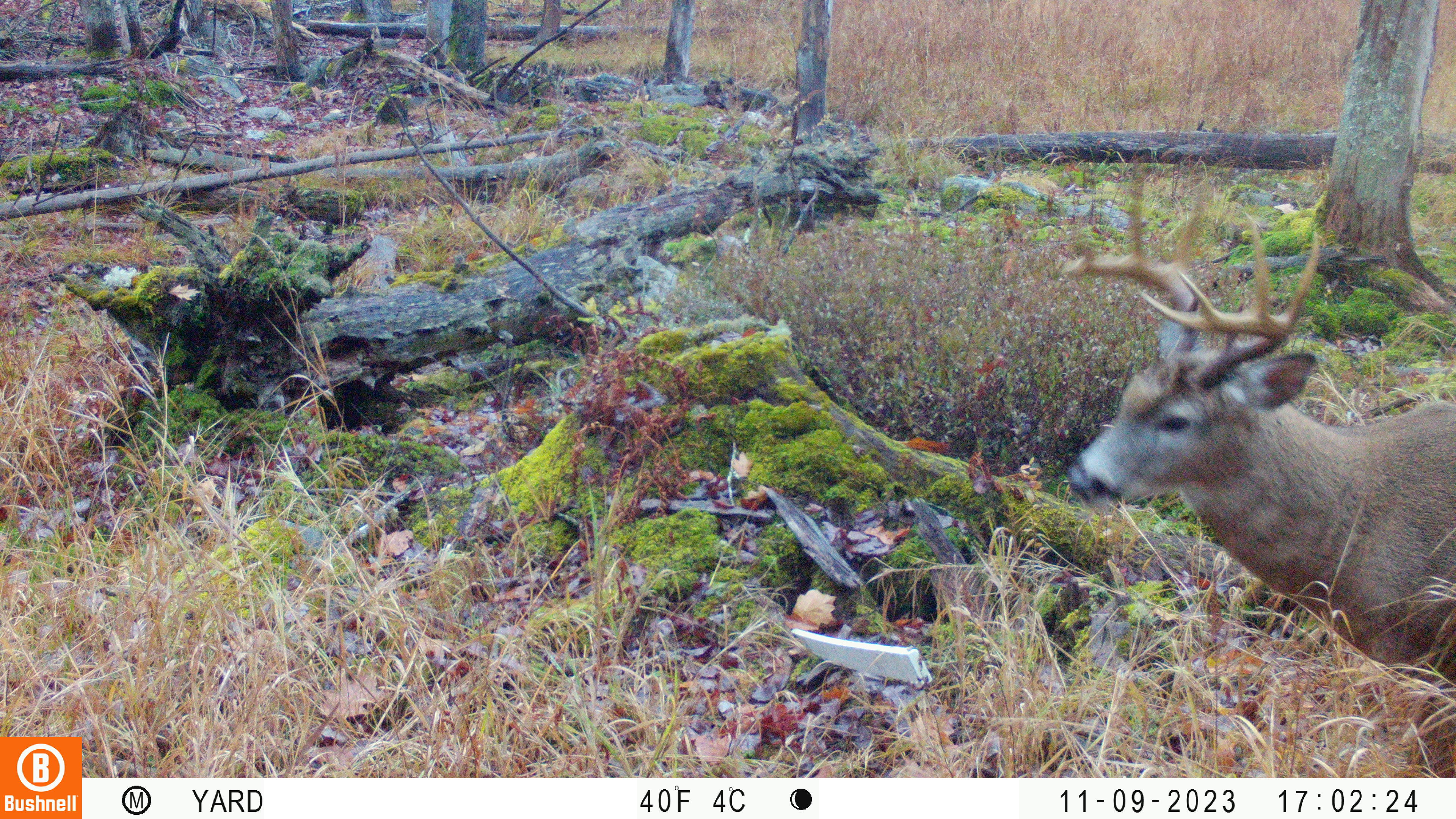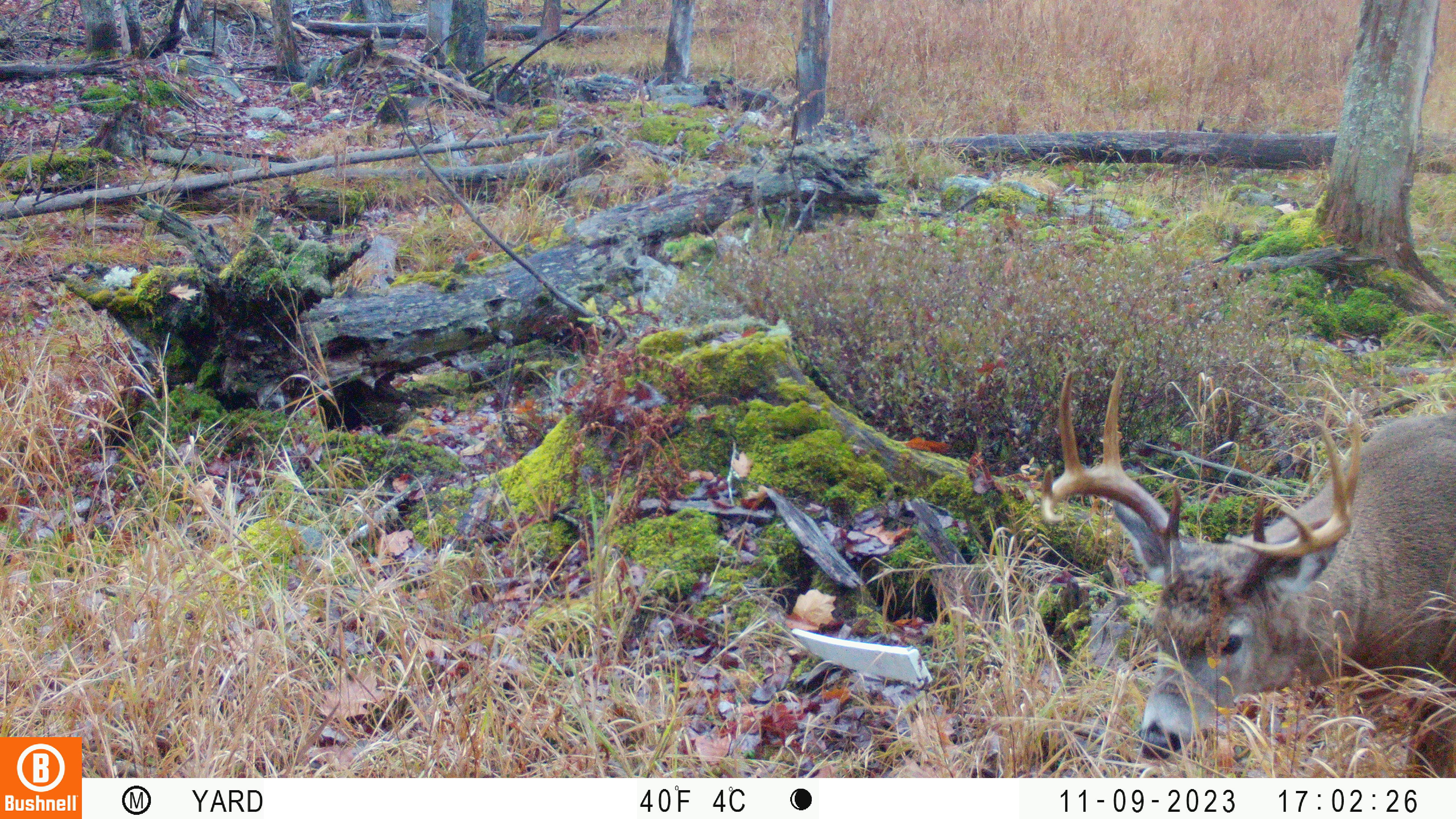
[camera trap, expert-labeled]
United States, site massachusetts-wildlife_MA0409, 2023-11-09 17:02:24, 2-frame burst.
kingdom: Animalia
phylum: Chordata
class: Mammalia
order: Artiodactyla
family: Cervidae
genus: Odocoileus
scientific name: Odocoileus virginianus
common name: white-tailed deer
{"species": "white-tailed deer (Odocoileus virginianus)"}